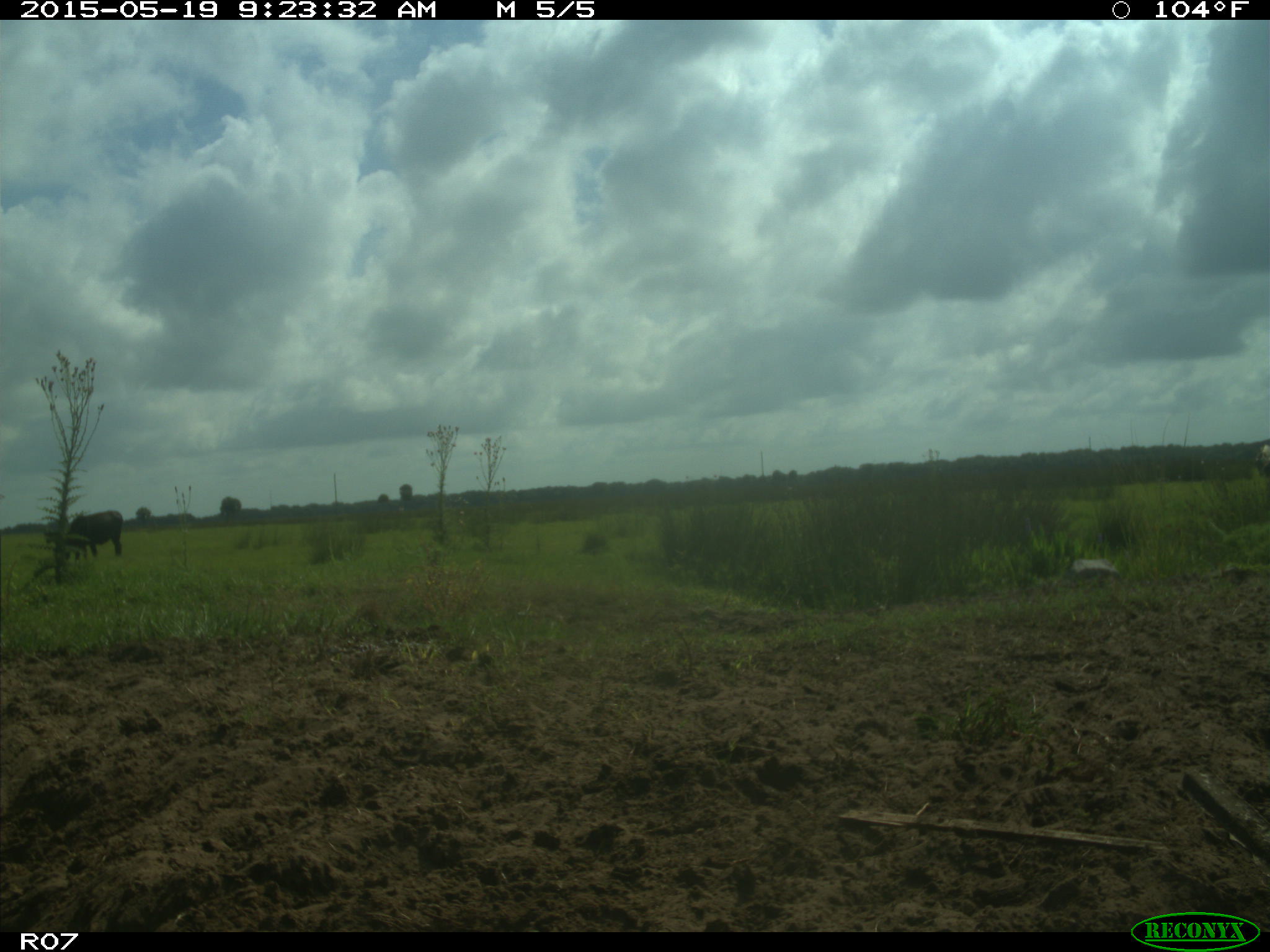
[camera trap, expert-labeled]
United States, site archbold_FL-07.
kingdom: Animalia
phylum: Chordata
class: Mammalia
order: Artiodactyla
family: Bovidae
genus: Bos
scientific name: Bos taurus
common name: domestic cow